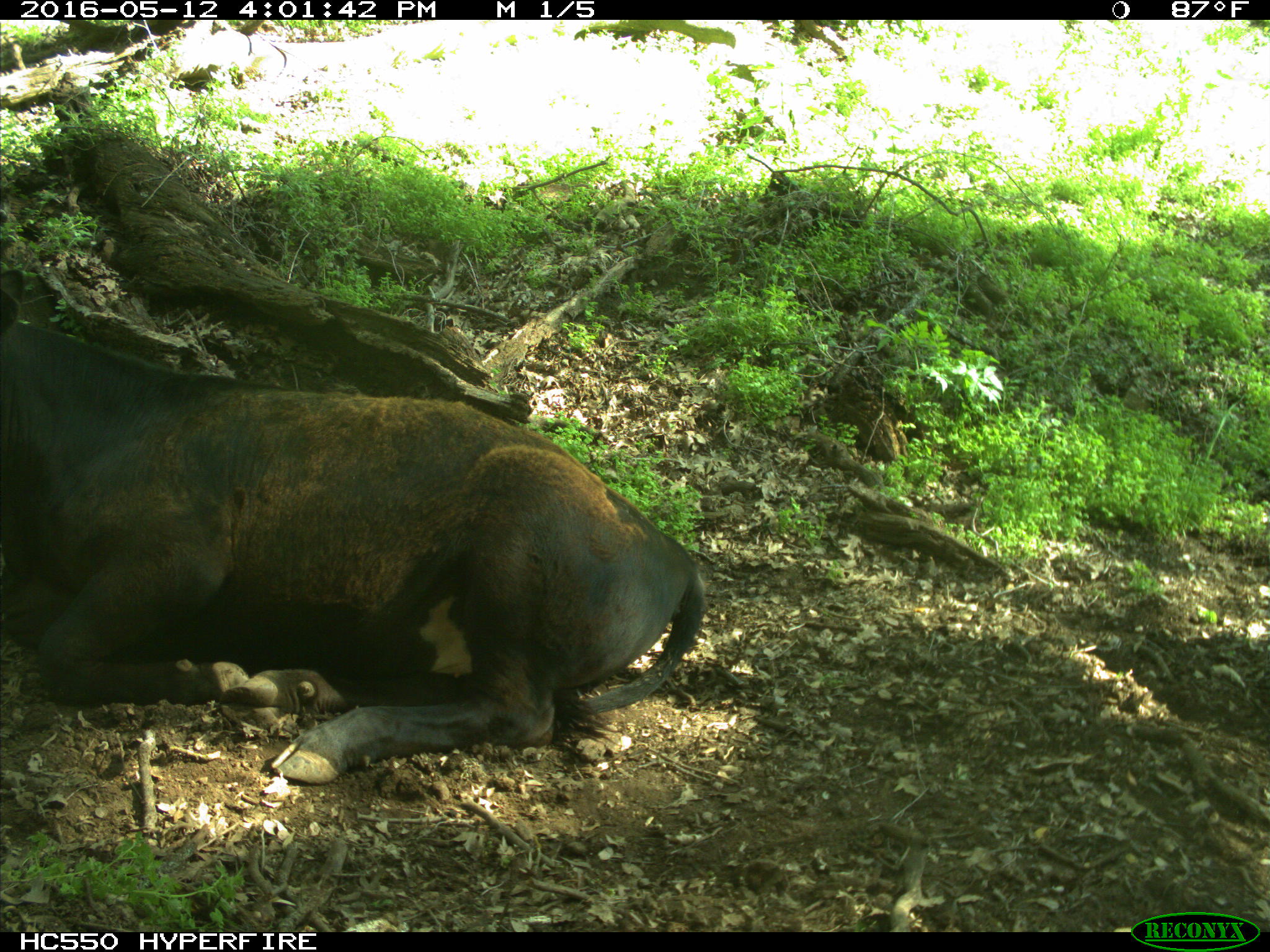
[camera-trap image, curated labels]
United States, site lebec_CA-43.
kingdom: Animalia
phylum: Chordata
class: Mammalia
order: Artiodactyla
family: Bovidae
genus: Bos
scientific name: Bos taurus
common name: domestic cow